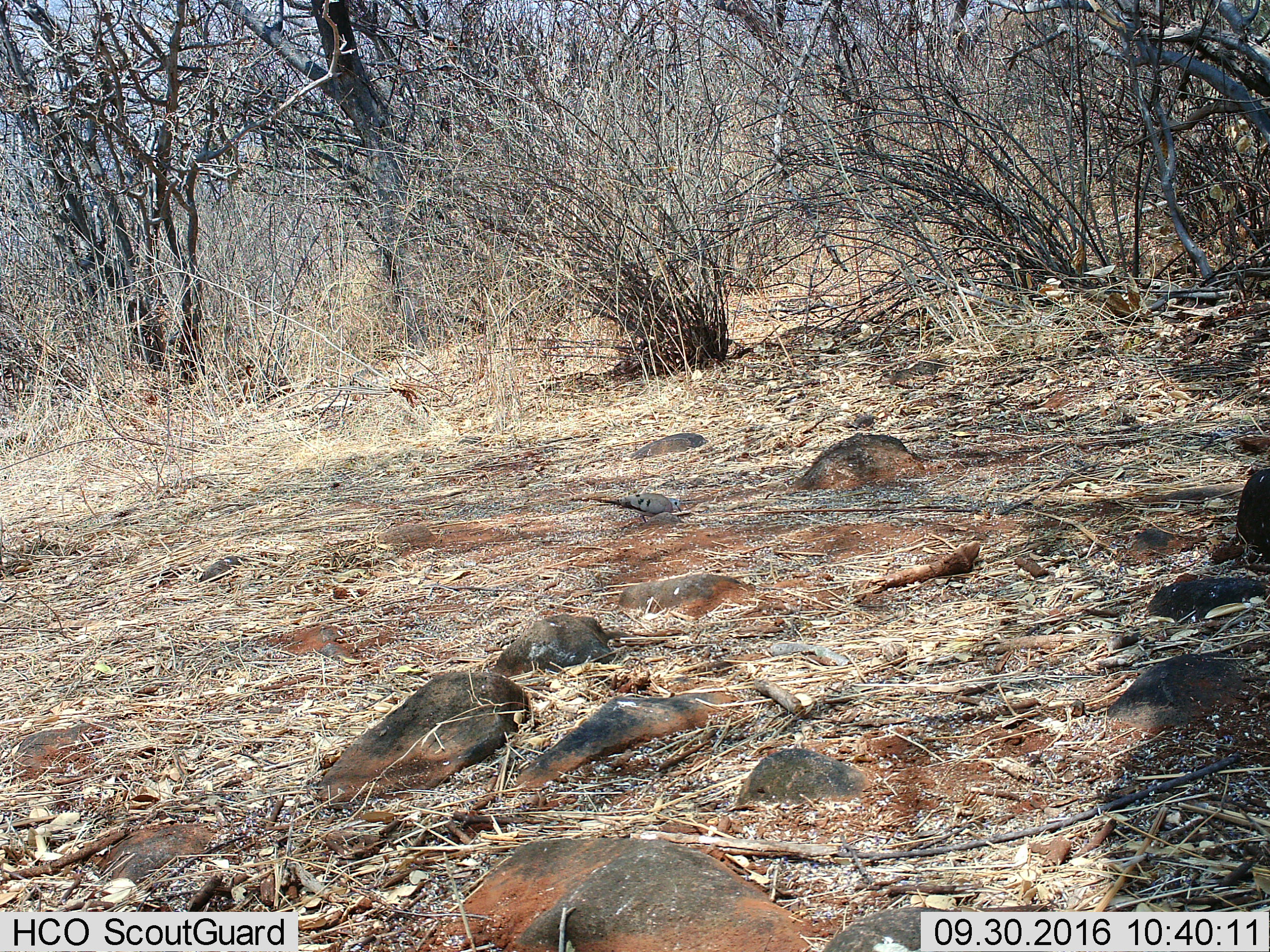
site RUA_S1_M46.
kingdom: Animalia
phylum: Chordata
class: Aves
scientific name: Aves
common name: bird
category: birdother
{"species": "birdother (bird) (Aves)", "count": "1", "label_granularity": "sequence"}